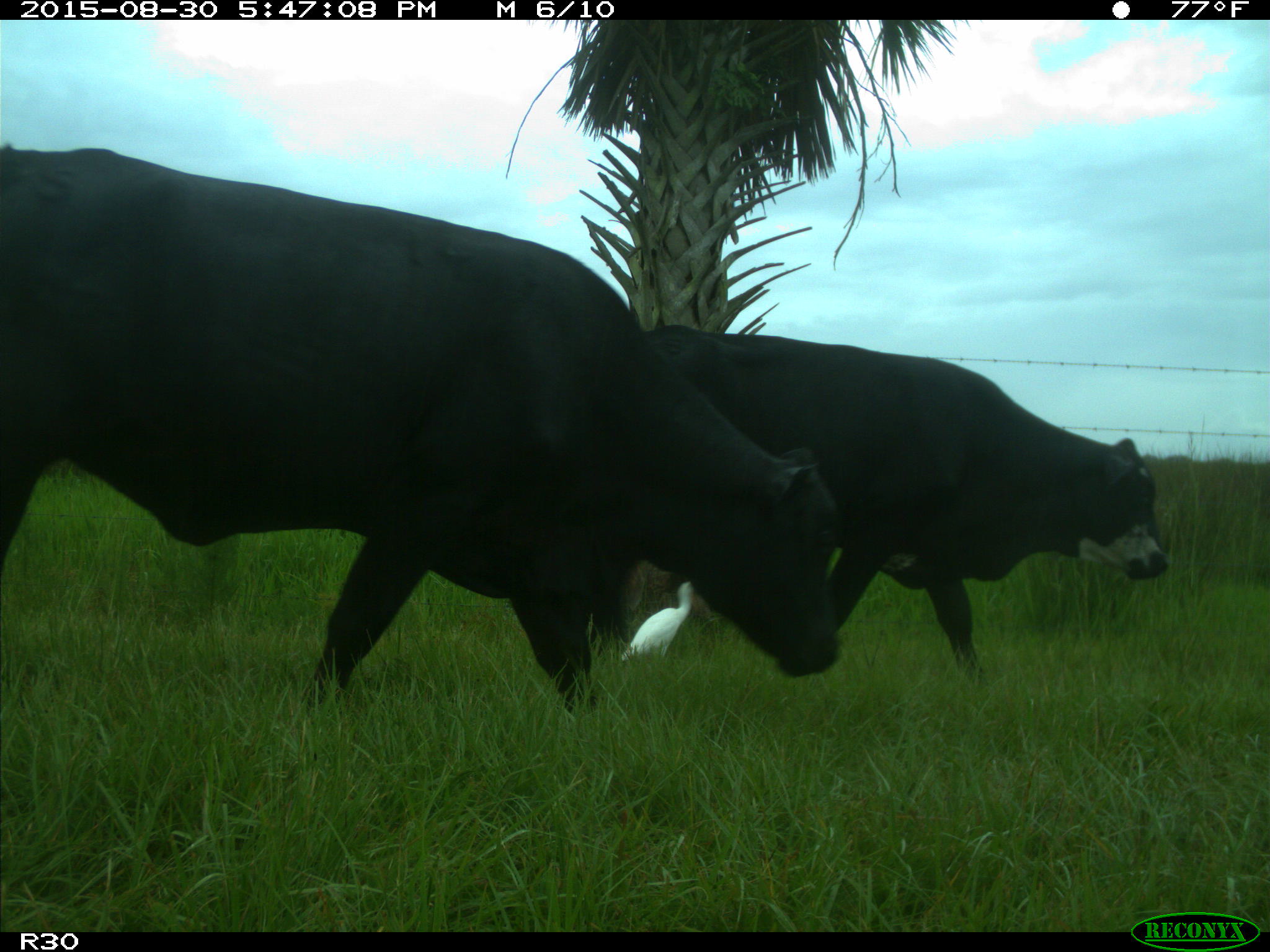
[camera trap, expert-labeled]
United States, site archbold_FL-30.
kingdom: Animalia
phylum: Chordata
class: Mammalia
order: Artiodactyla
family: Bovidae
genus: Bos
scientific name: Bos taurus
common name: domestic cow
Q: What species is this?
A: Bos taurus (domestic cow).